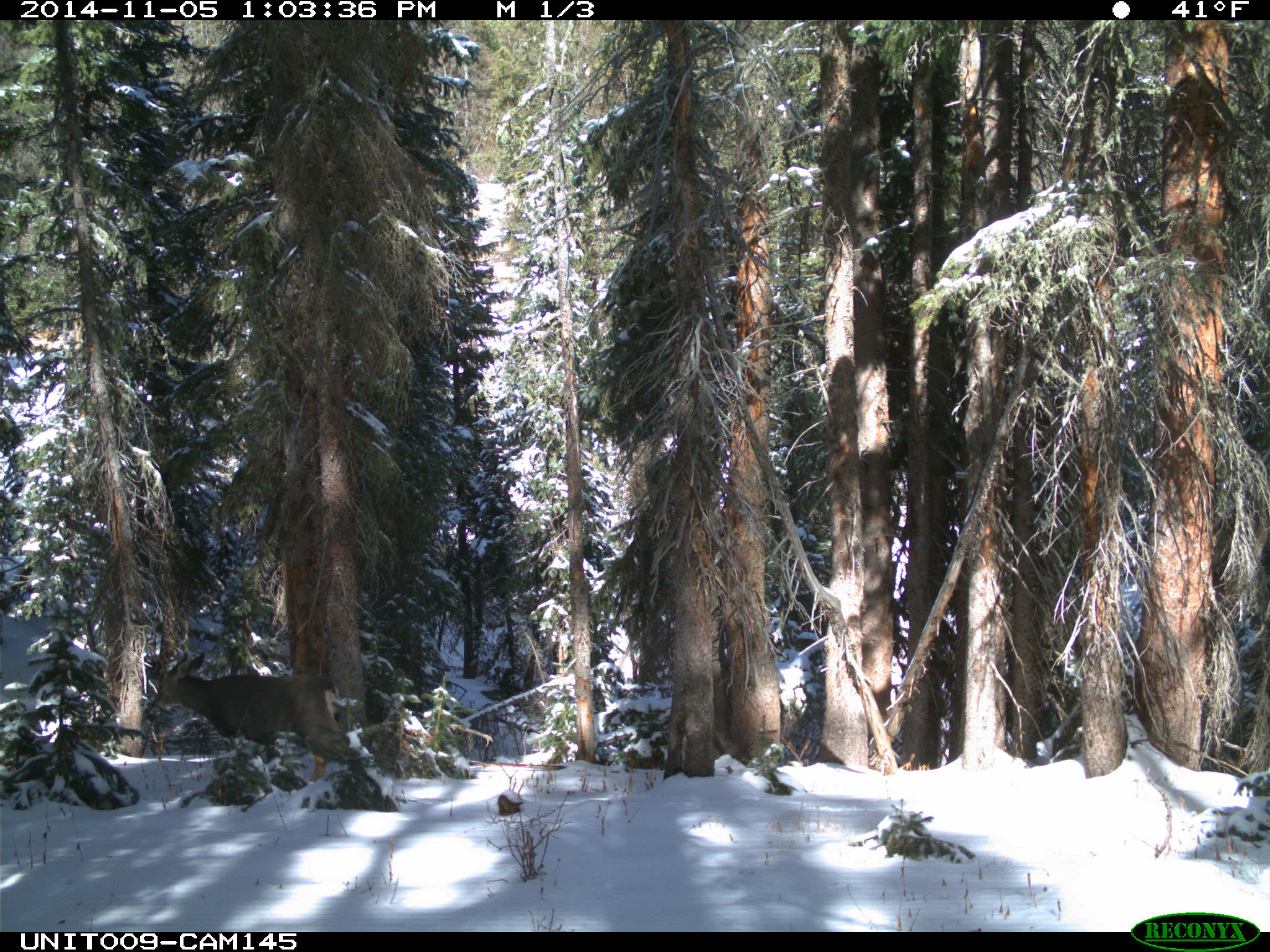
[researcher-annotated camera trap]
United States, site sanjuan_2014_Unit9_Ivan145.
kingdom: Animalia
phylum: Chordata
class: Mammalia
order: Artiodactyla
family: Cervidae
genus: Odocoileus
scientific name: Odocoileus hemionus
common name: mule deer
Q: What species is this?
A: Odocoileus hemionus (mule deer).